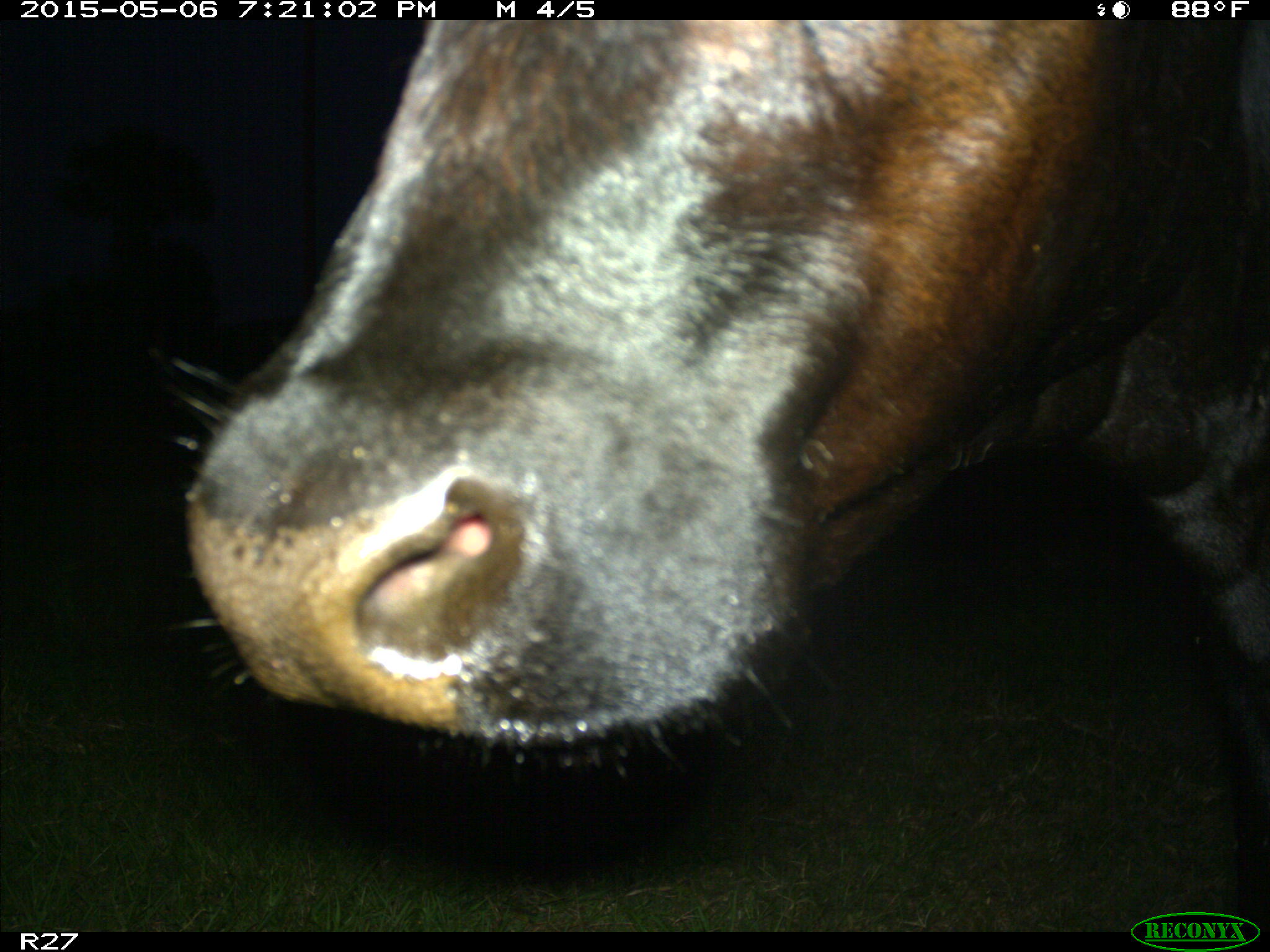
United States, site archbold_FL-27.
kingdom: Animalia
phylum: Chordata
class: Mammalia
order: Artiodactyla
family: Bovidae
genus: Bos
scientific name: Bos taurus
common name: domestic cow